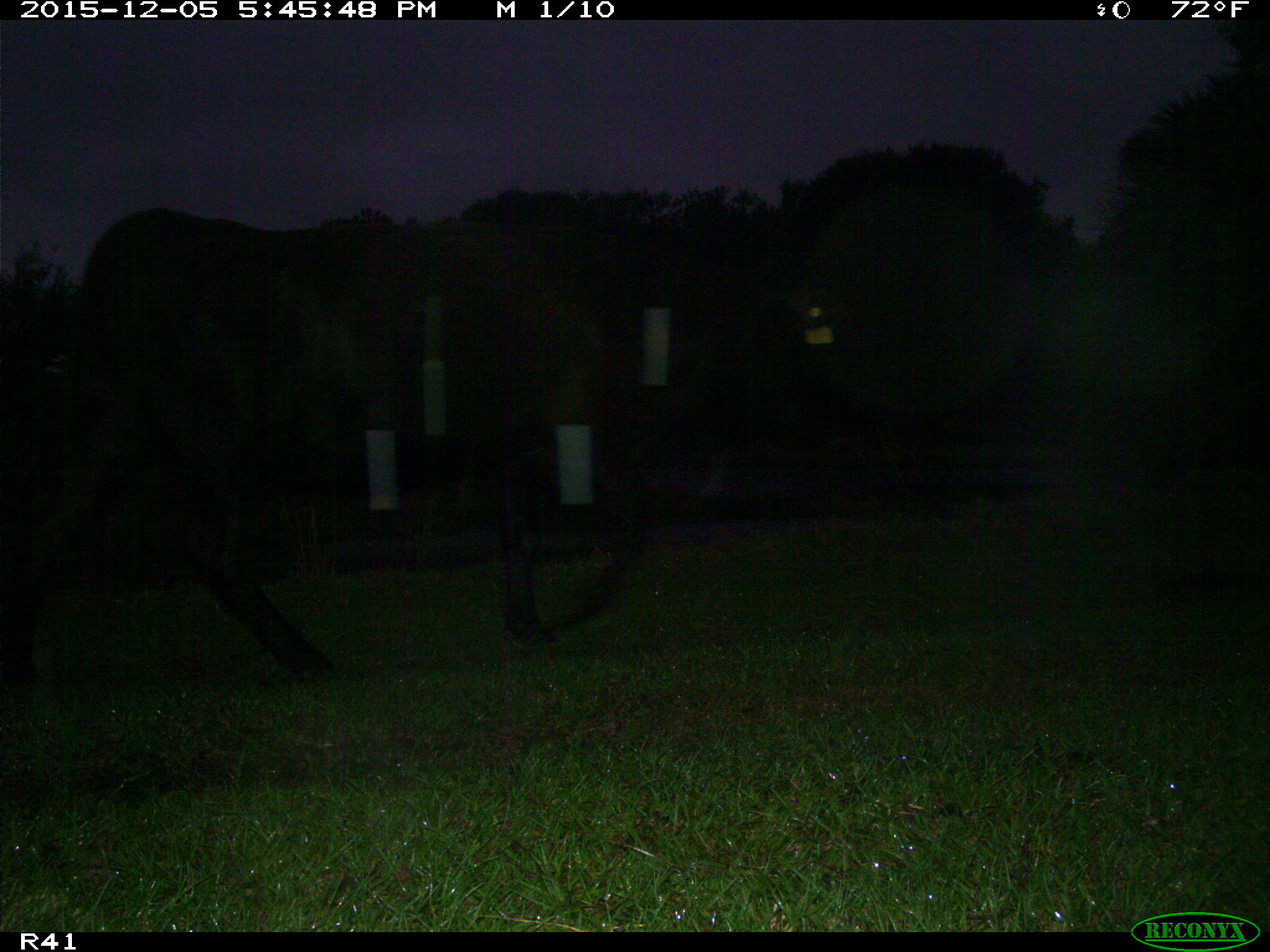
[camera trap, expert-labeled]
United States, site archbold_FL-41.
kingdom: Animalia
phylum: Chordata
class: Mammalia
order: Artiodactyla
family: Bovidae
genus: Bos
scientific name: Bos taurus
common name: domestic cow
Bos taurus (domestic cow).